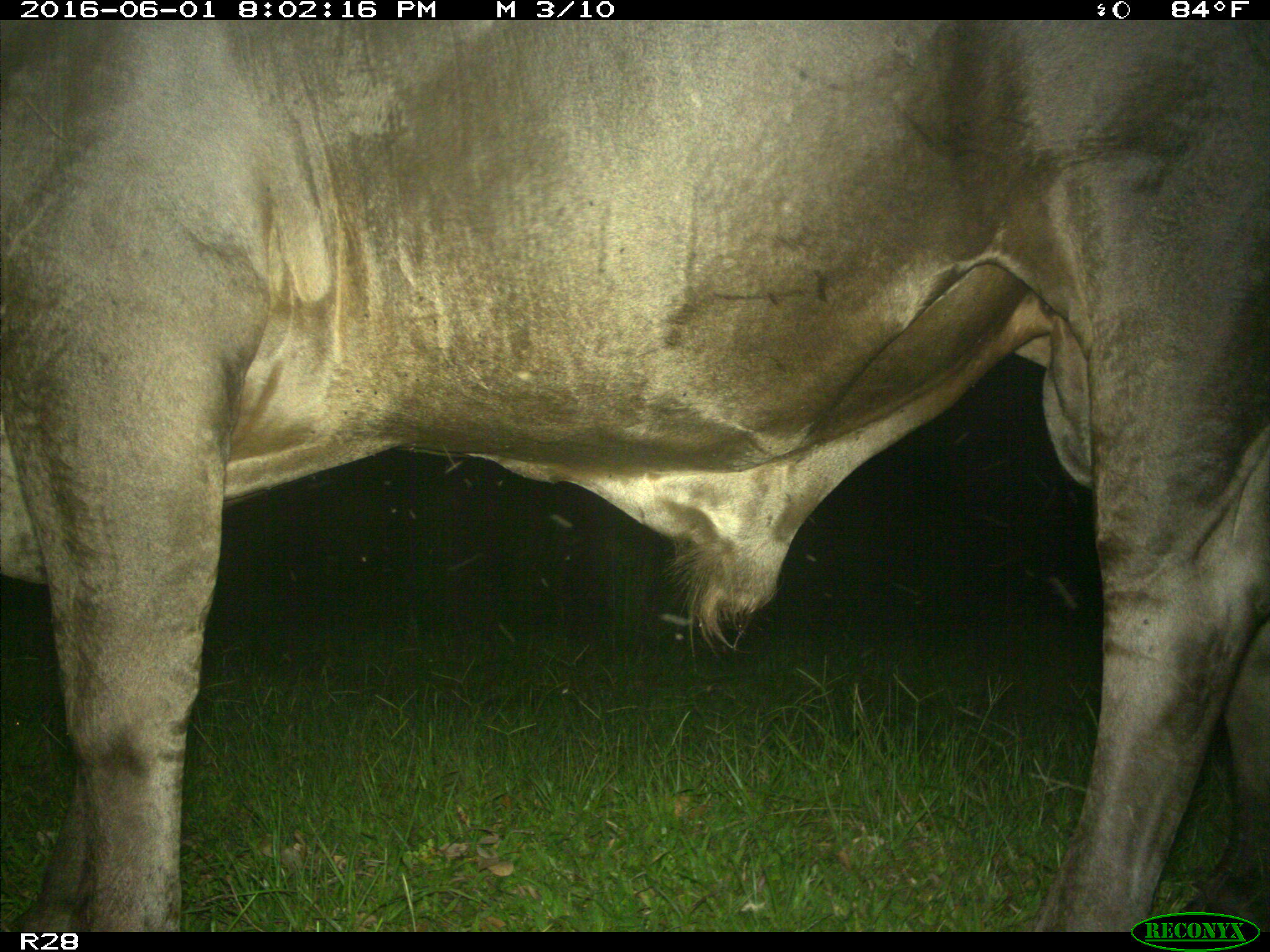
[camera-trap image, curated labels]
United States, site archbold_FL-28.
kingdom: Animalia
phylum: Chordata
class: Mammalia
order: Artiodactyla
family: Bovidae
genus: Bos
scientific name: Bos taurus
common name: domestic cow